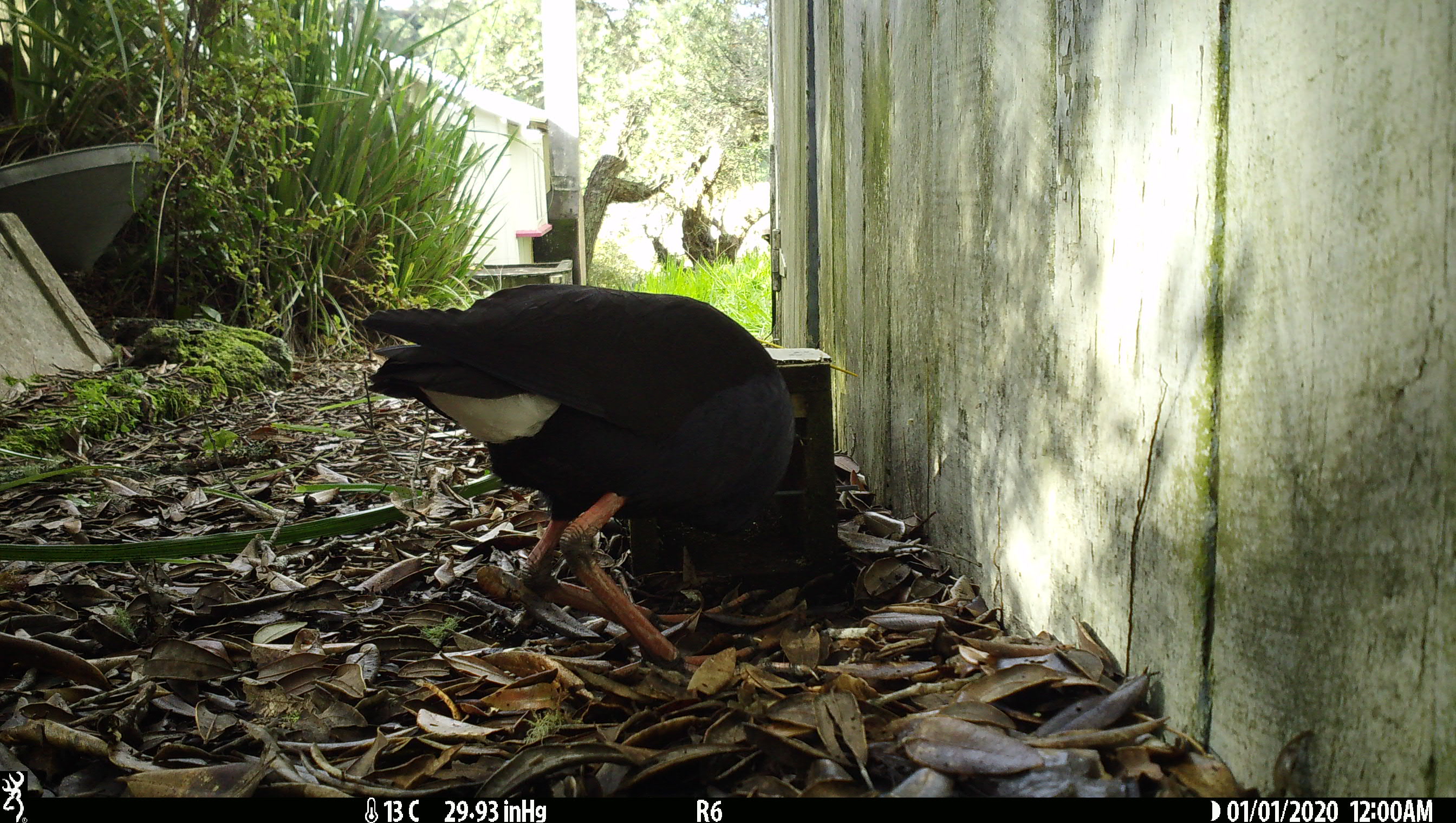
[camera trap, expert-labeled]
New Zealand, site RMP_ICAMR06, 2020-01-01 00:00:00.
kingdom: Animalia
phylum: Chordata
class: Aves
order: Gruiformes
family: Rallidae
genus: Porphyrio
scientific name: Porphyrio melanotus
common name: australasian swamphen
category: pukeko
Pukeko (australasian swamphen) (Porphyrio melanotus).